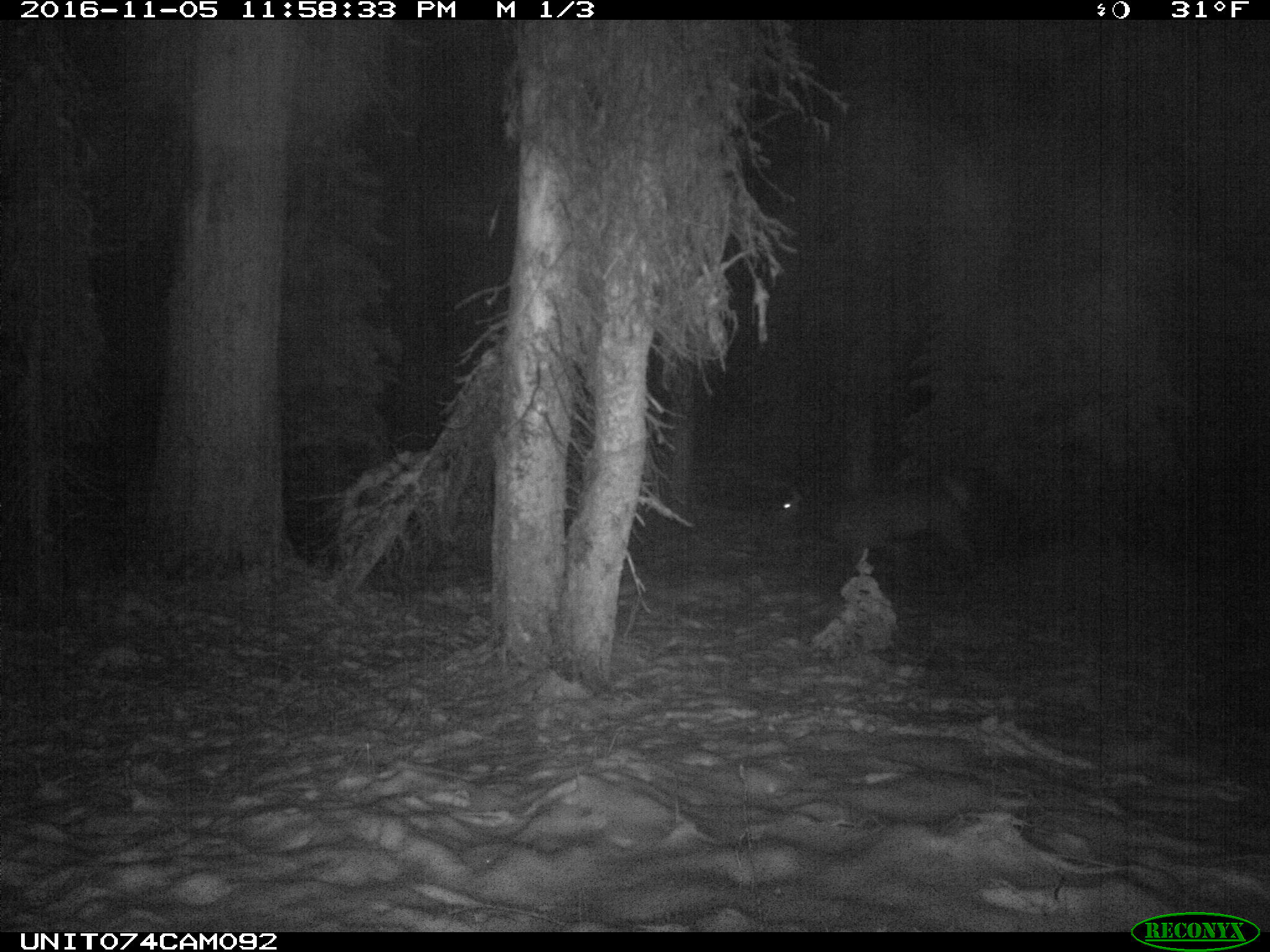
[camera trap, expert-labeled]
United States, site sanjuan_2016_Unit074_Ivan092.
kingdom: Animalia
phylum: Chordata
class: Mammalia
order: Artiodactyla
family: Cervidae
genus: Cervus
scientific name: Cervus elaphus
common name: red deer